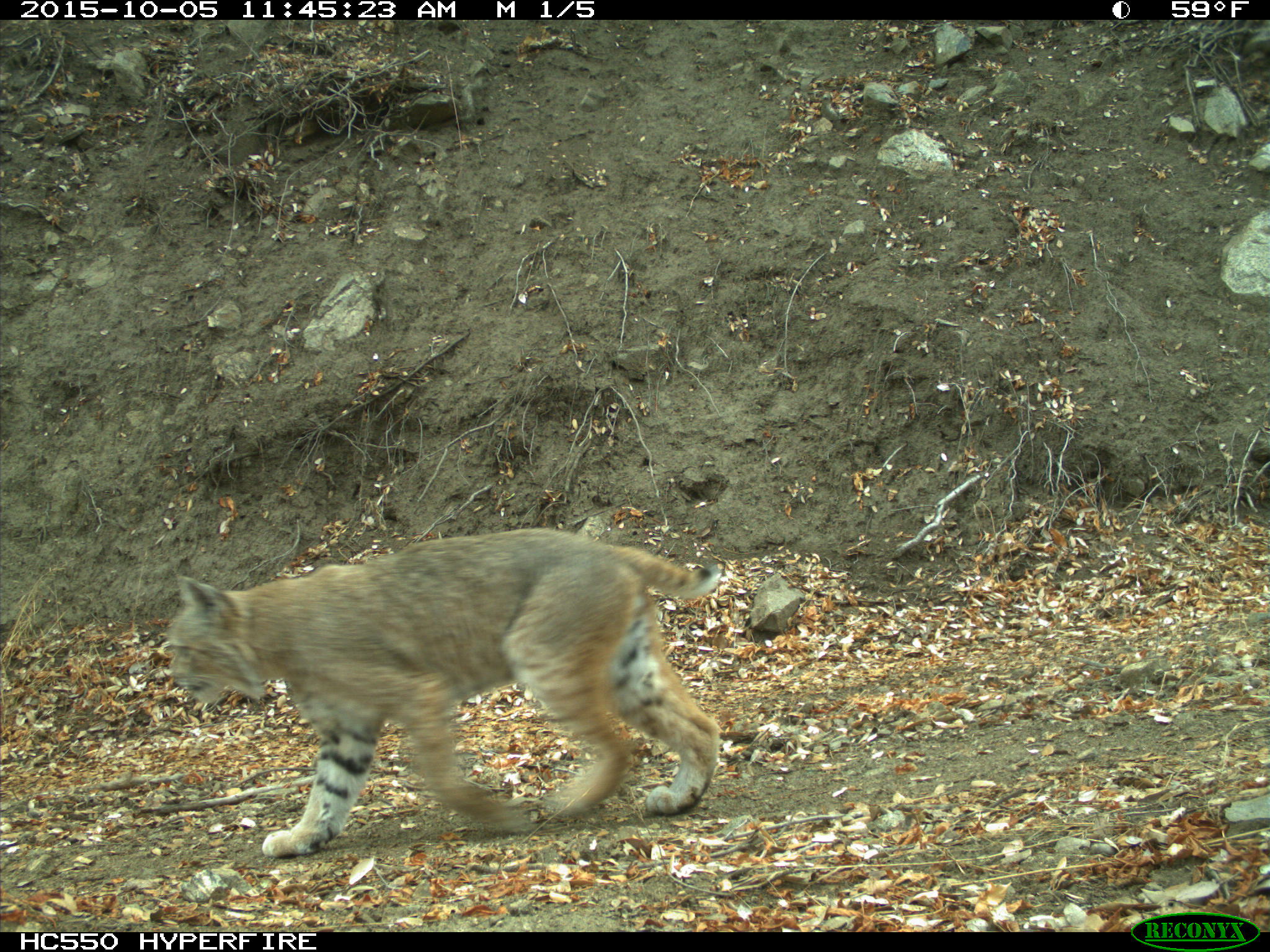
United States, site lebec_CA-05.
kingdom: Animalia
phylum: Chordata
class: Mammalia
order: Carnivora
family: Felidae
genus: Lynx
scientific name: Lynx rufus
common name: bobcat